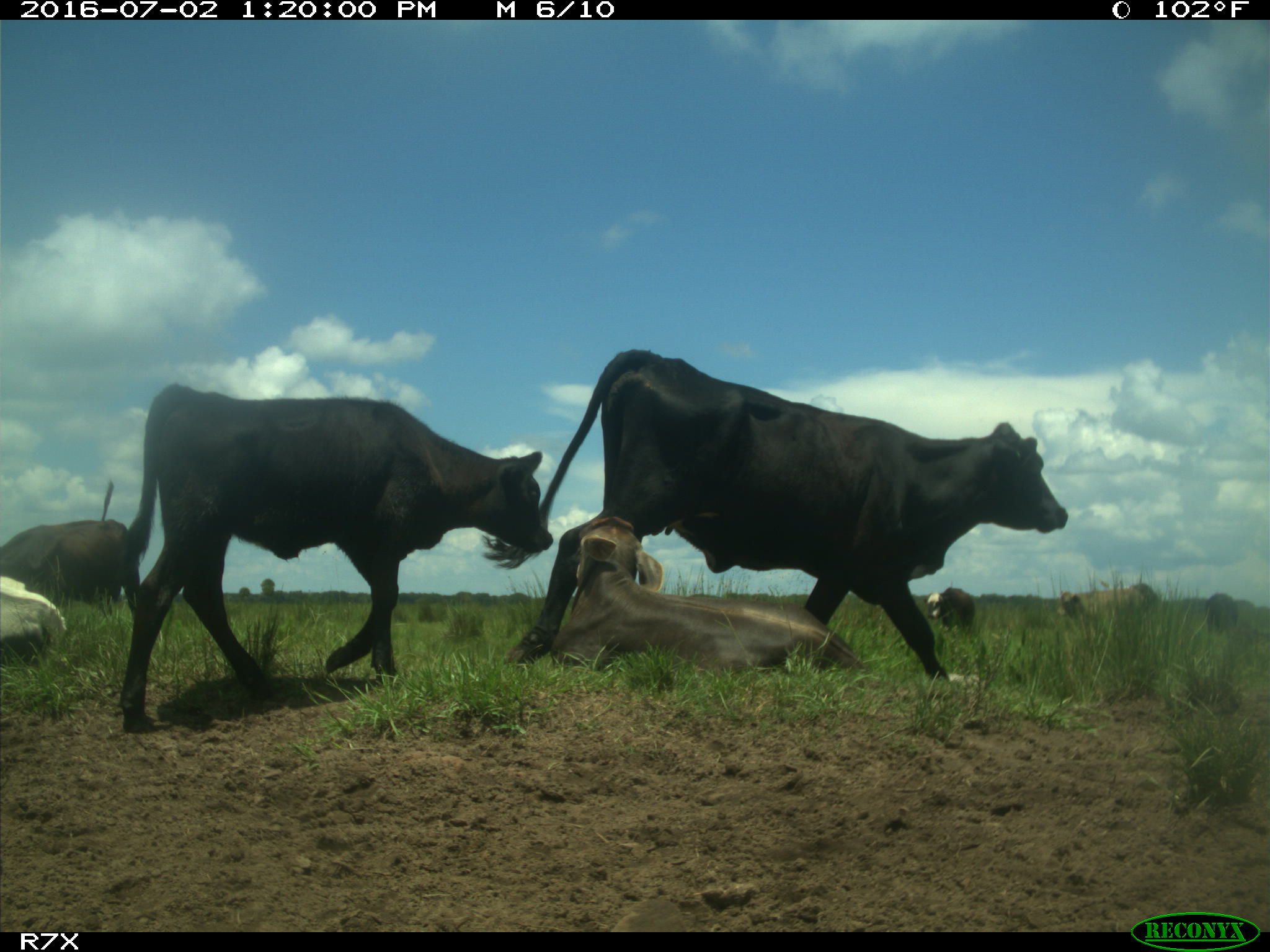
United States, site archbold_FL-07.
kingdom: Animalia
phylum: Chordata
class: Mammalia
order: Artiodactyla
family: Bovidae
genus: Bos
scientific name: Bos taurus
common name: domestic cow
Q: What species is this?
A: Bos taurus (domestic cow).